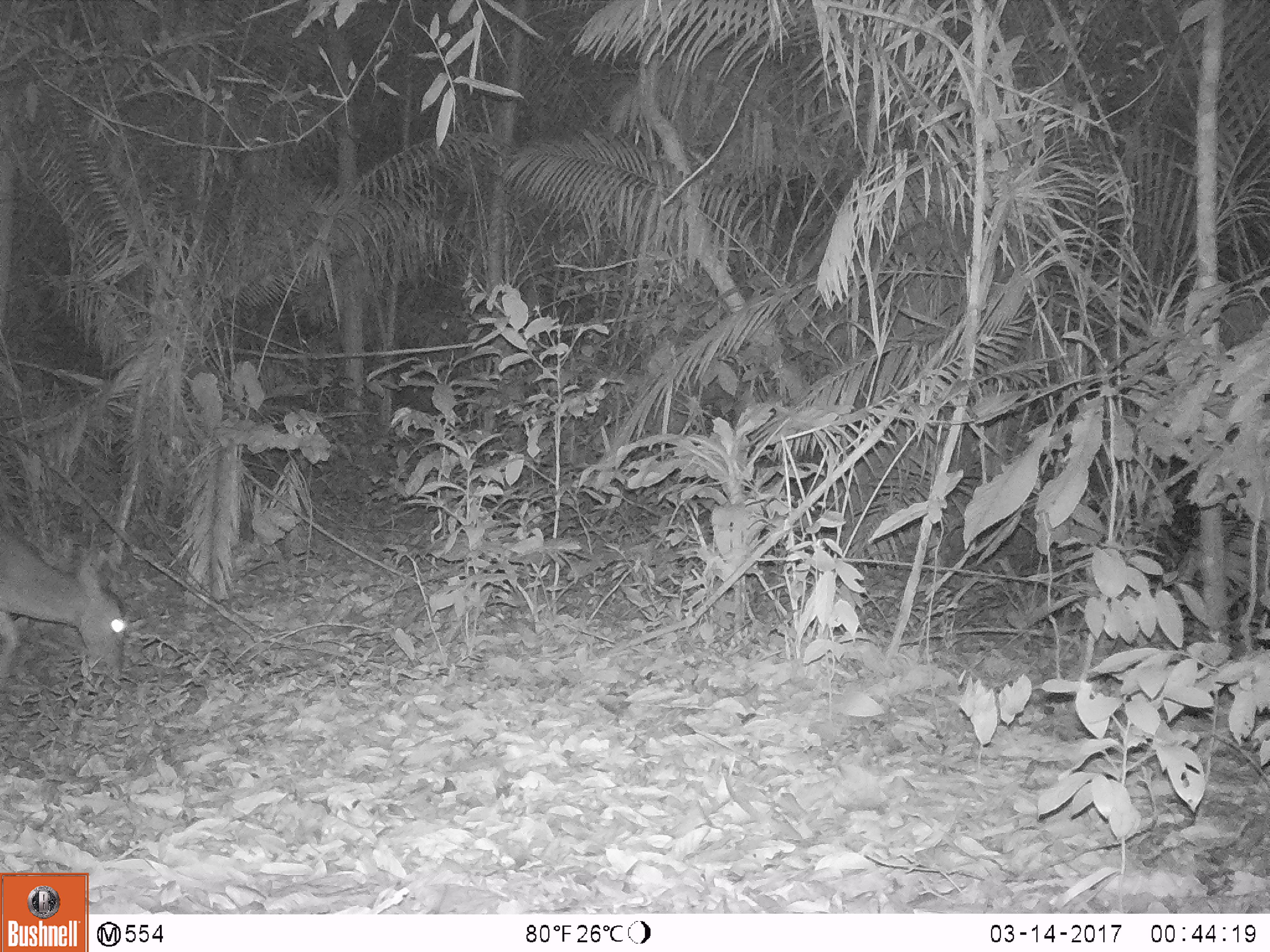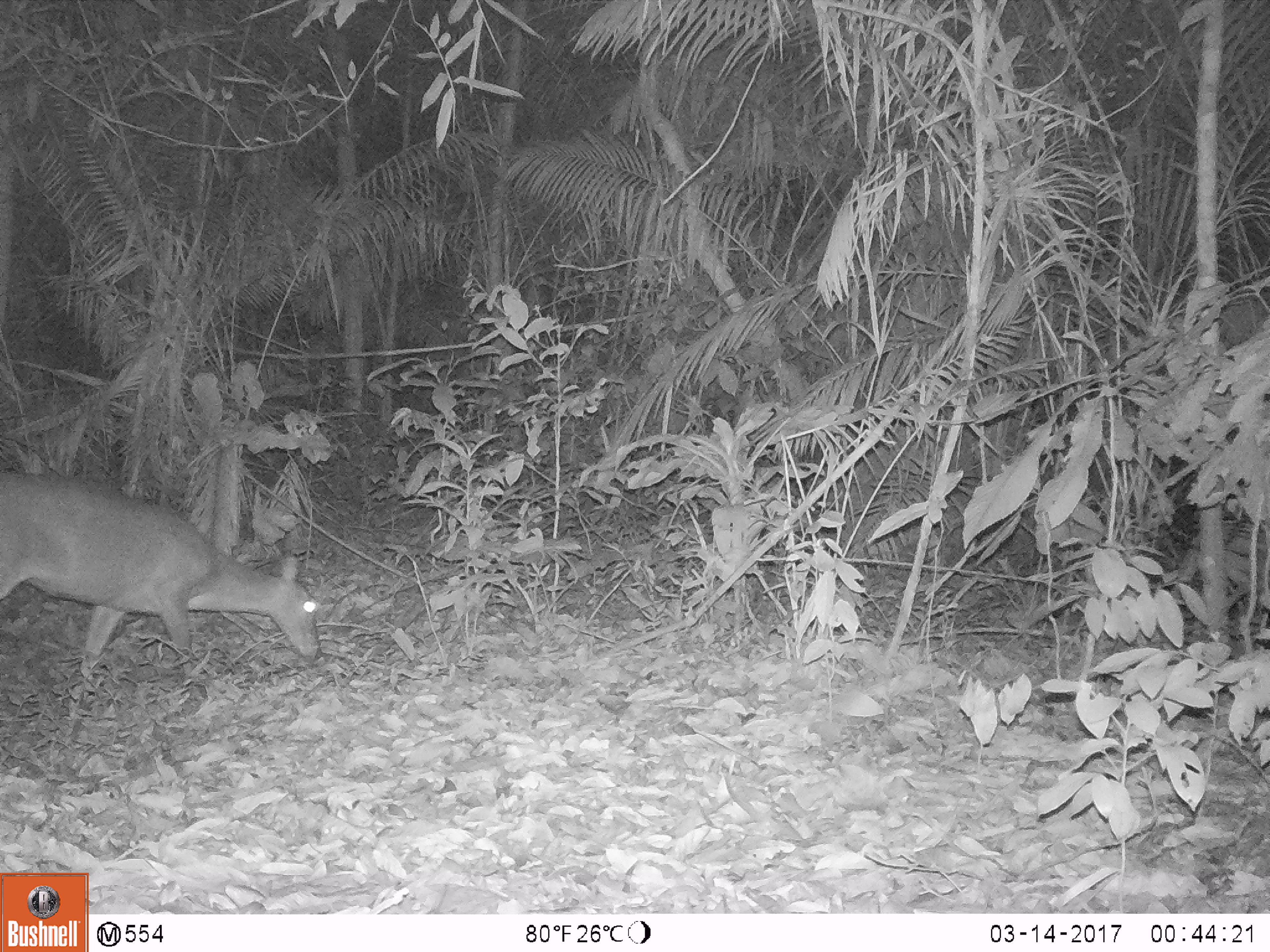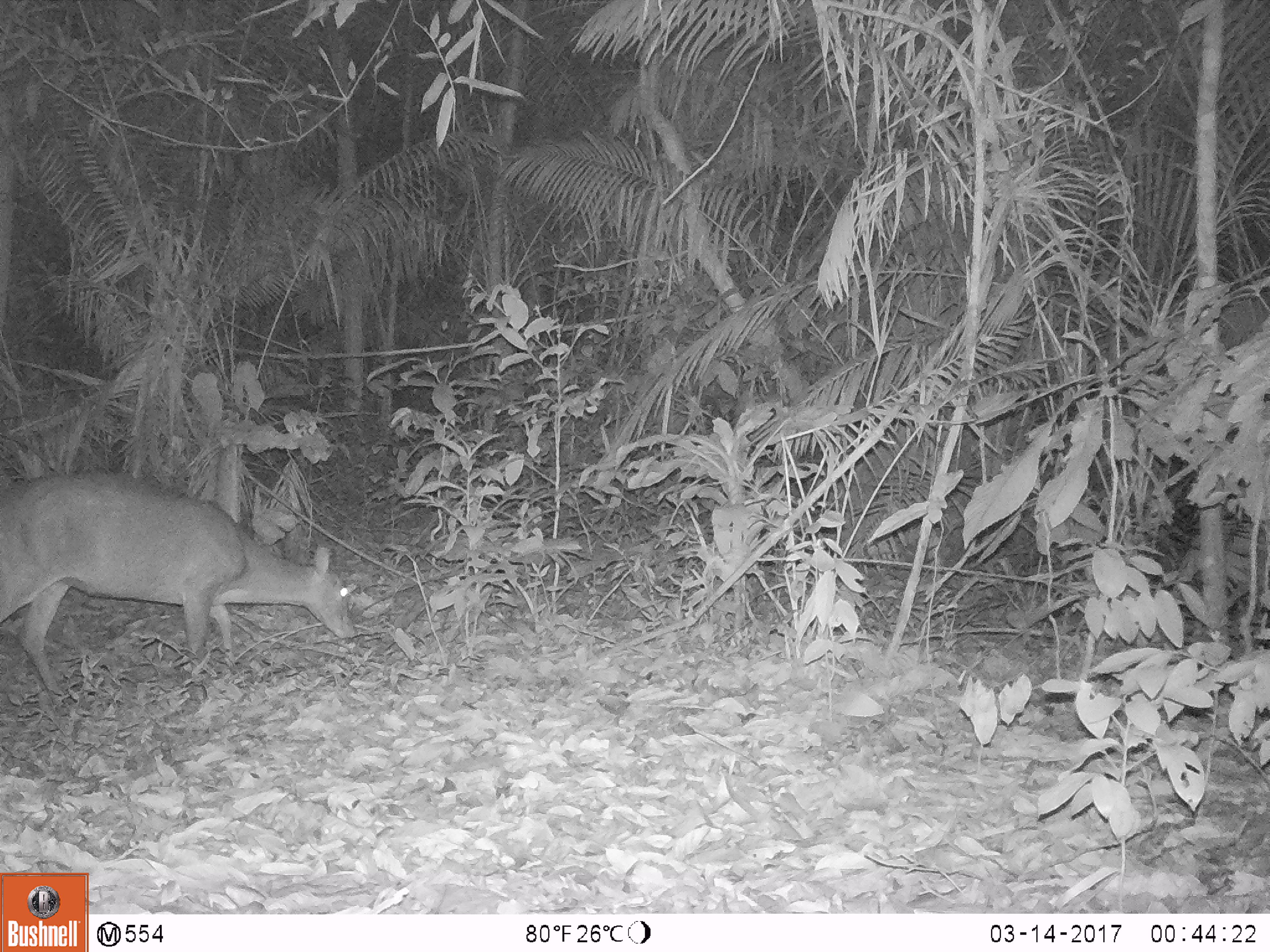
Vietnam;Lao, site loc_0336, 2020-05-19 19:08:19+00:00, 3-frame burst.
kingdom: Animalia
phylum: Chordata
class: Mammalia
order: Artiodactyla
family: Cervidae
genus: Muntiacus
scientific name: Muntiacus vuquangensis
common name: large-antlered muntjac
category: large antlered muntjac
Large antlered muntjac (large-antlered muntjac) (Muntiacus vuquangensis). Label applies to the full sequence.